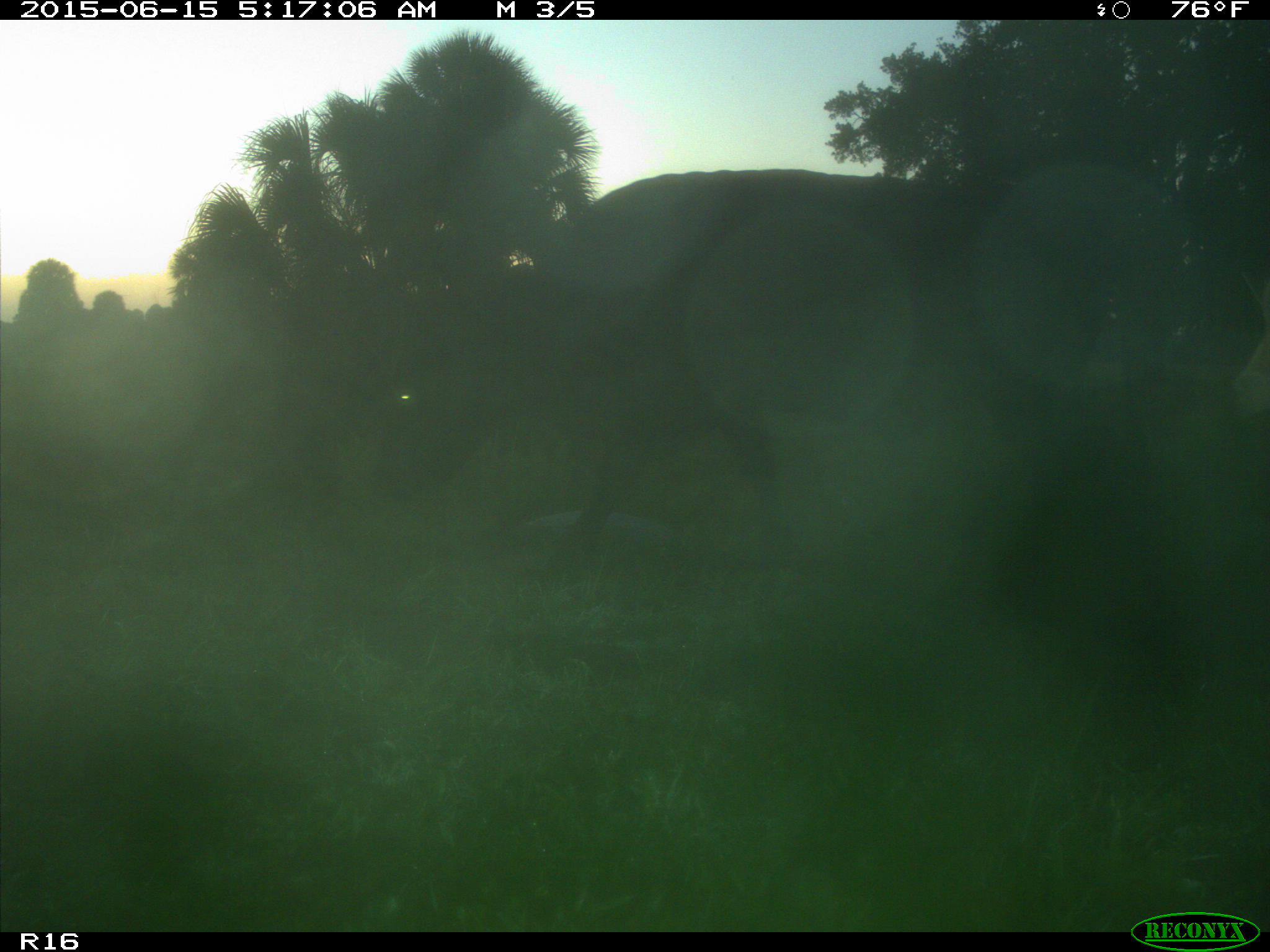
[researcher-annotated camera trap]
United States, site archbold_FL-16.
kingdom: Animalia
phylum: Chordata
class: Mammalia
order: Artiodactyla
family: Bovidae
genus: Bos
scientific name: Bos taurus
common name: domestic cow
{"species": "Bos taurus (domestic cow)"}